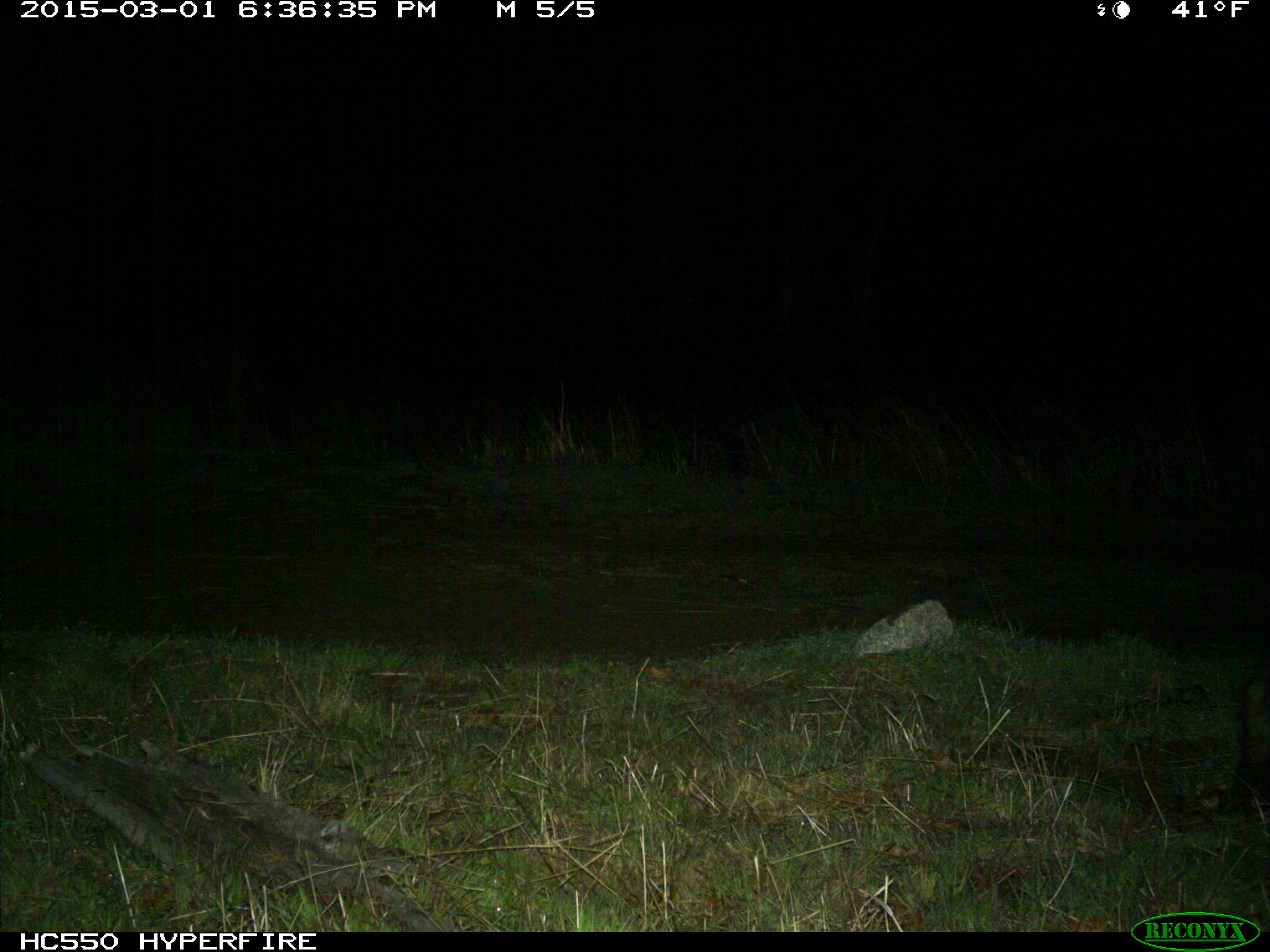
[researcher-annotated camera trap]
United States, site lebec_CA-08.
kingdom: Animalia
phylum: Chordata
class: Mammalia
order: Artiodactyla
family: Suidae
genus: Sus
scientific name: Sus scrofa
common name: wild boar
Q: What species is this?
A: Sus scrofa (wild boar).